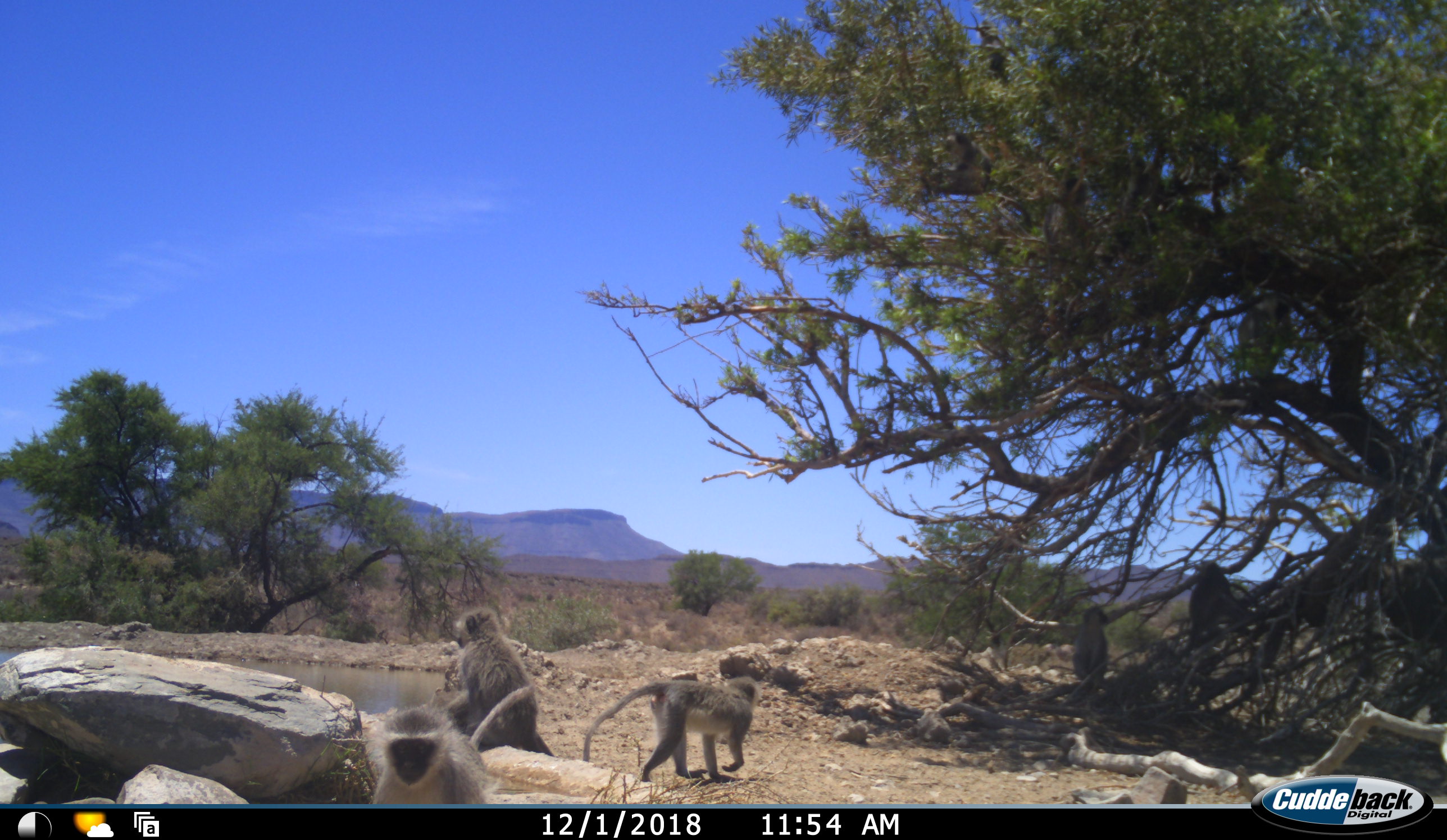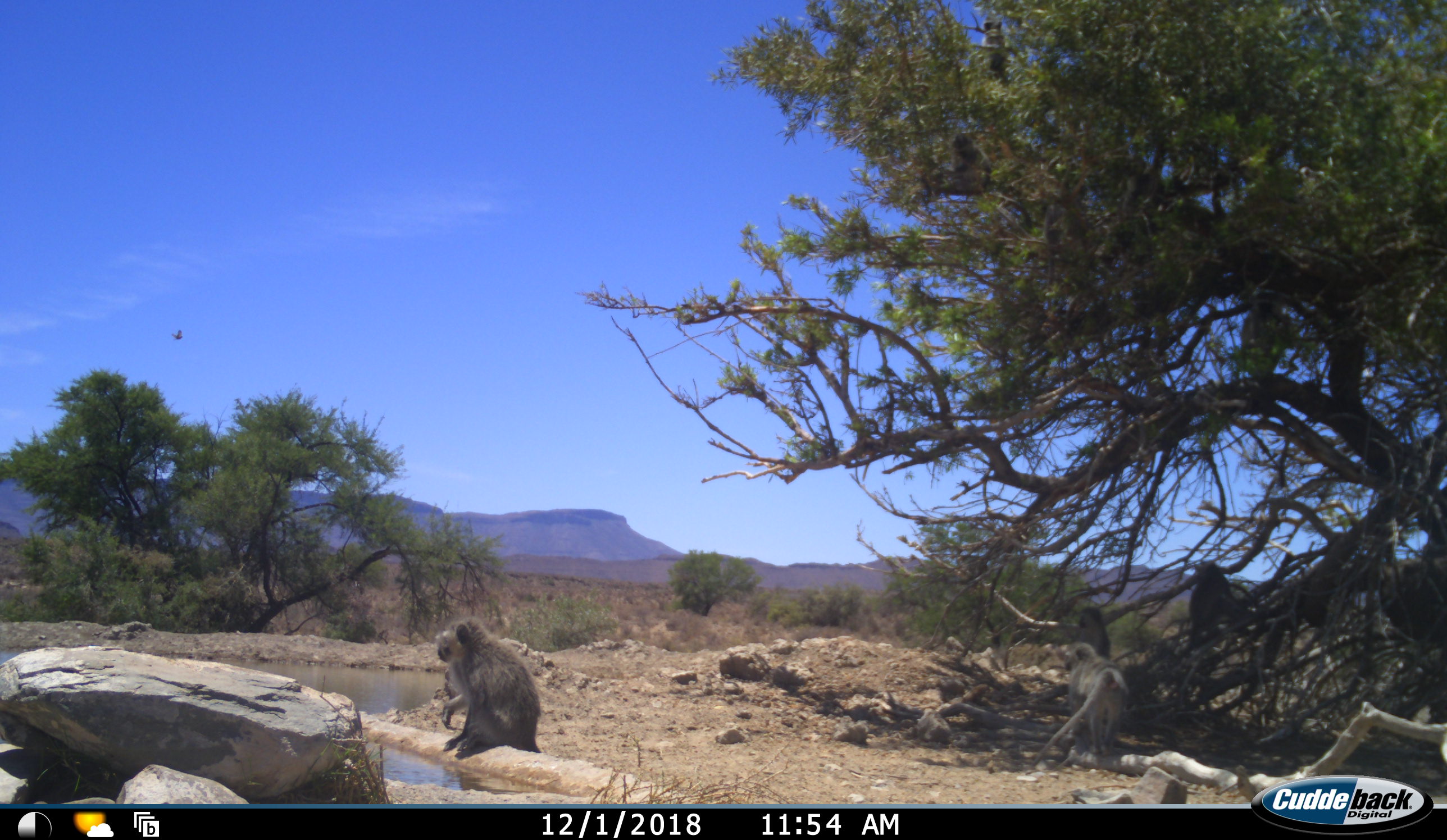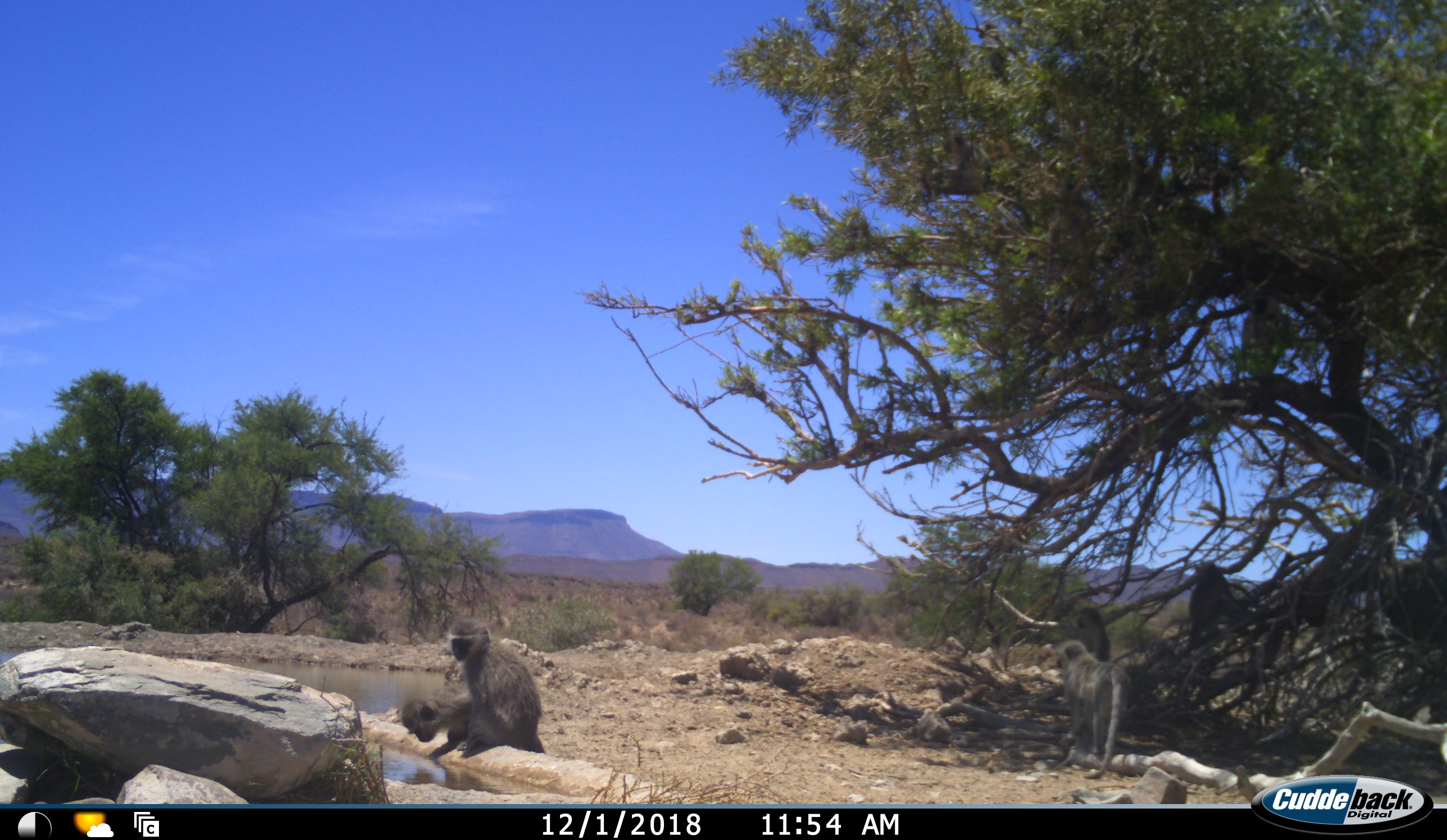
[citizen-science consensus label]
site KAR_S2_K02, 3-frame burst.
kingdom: Animalia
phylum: Chordata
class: Mammalia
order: Primates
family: Cercopithecidae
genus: Chlorocebus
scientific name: Chlorocebus pygerythrus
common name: vervet monkey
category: monkeyvervet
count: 9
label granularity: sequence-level